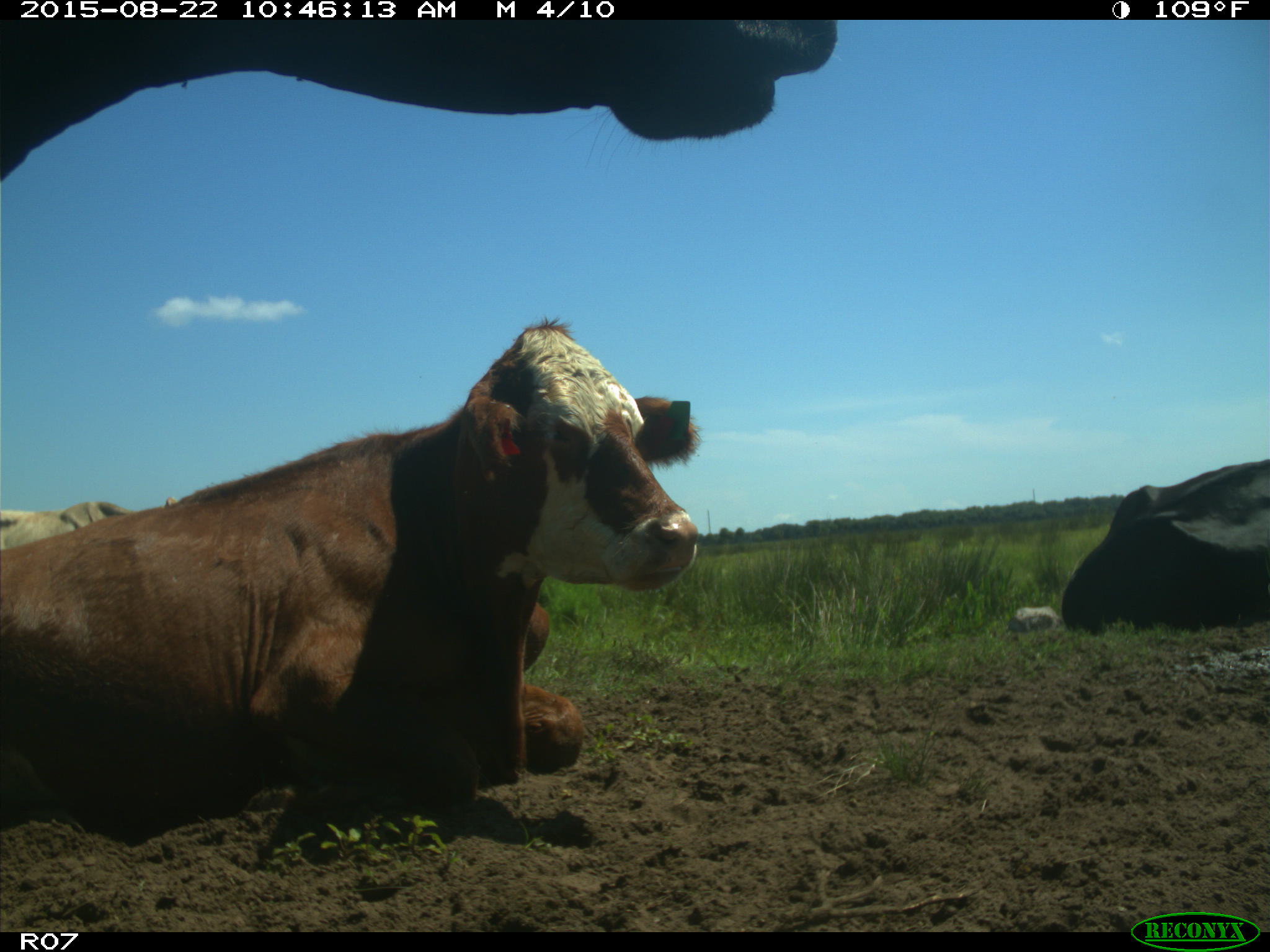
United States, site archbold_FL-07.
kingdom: Animalia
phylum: Chordata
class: Mammalia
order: Artiodactyla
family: Bovidae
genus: Bos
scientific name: Bos taurus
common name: domestic cow